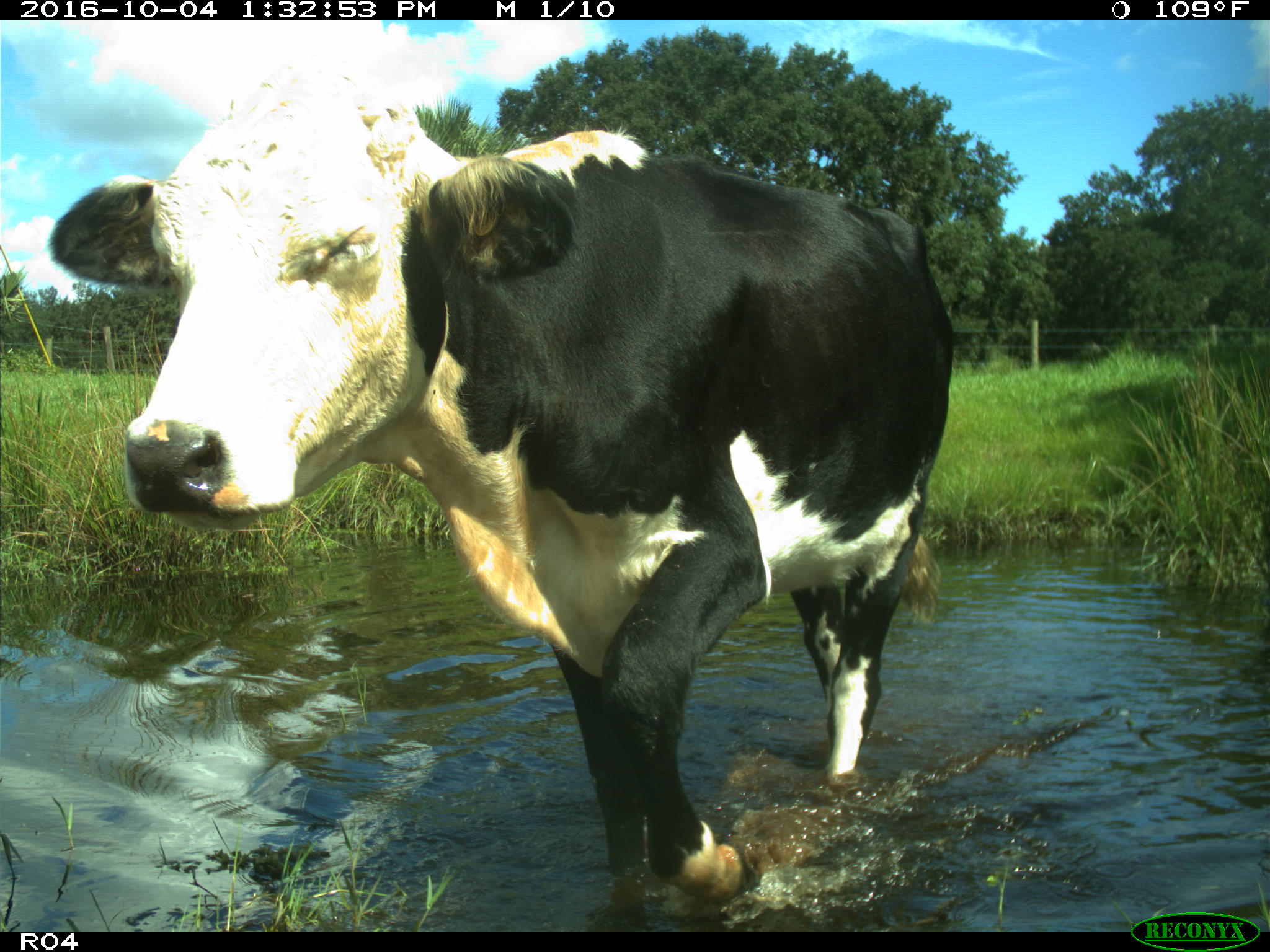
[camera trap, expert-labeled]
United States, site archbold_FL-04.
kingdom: Animalia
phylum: Chordata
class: Mammalia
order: Artiodactyla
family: Bovidae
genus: Bos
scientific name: Bos taurus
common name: domestic cow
Bos taurus (domestic cow).